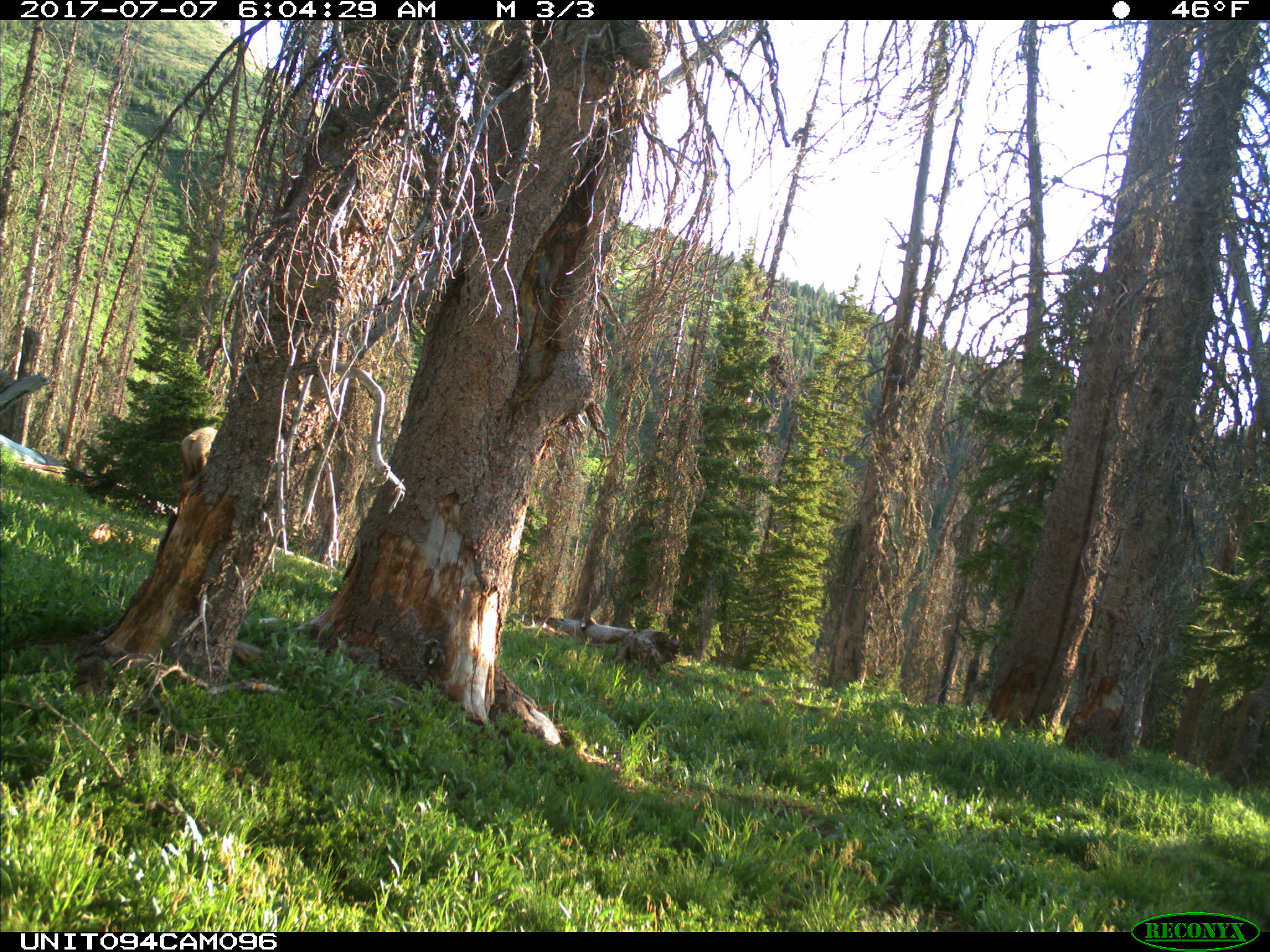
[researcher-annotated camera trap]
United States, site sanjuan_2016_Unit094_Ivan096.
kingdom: Animalia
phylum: Chordata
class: Mammalia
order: Artiodactyla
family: Cervidae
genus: Cervus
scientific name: Cervus elaphus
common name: red deer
Cervus elaphus (red deer).